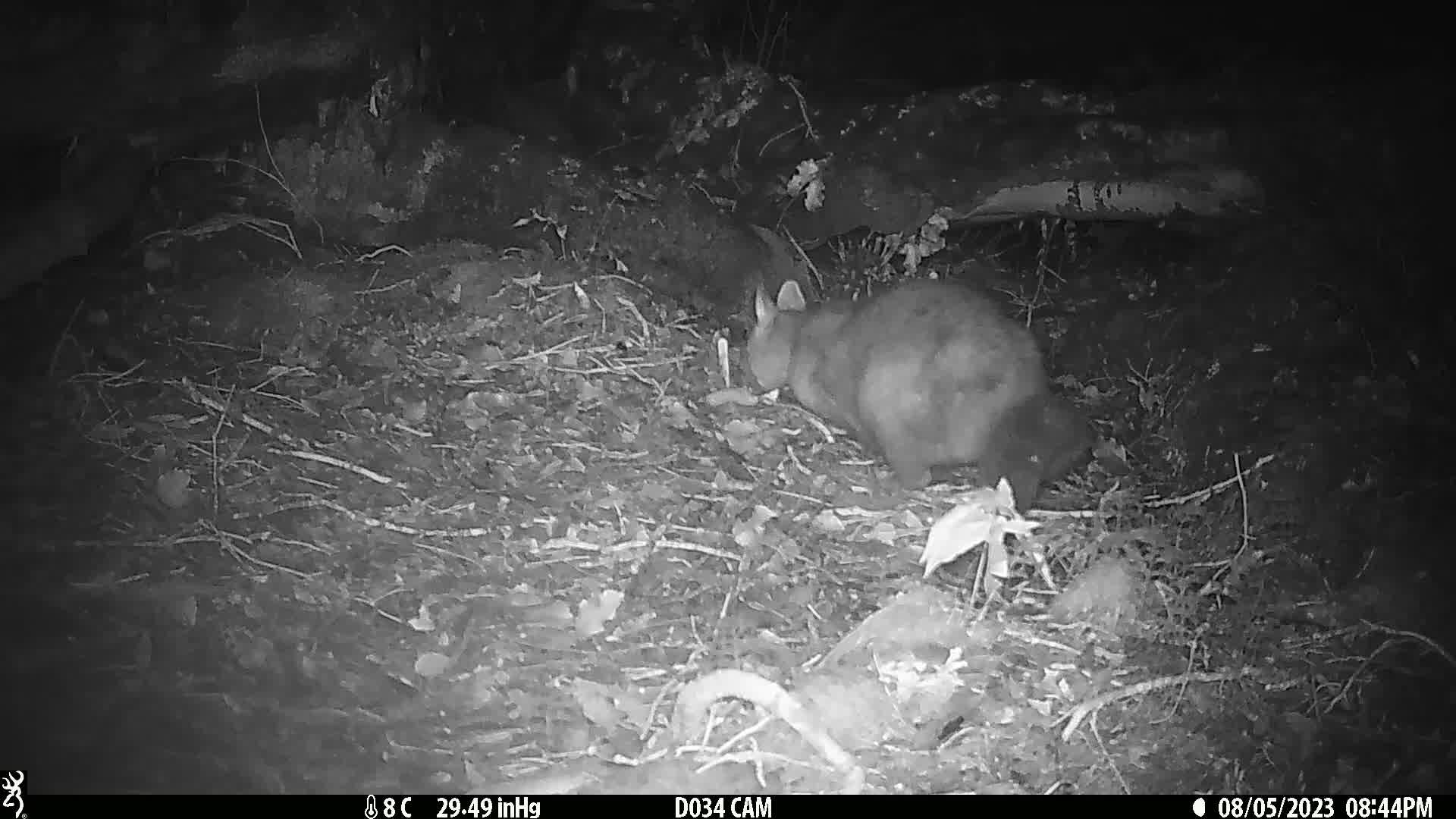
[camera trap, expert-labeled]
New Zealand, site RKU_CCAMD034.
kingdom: Animalia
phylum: Chordata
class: Mammalia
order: Diprotodontia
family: Phalangeridae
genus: Trichosurus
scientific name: Trichosurus vulpecula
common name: common brushtail possum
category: possum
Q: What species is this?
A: Possum (common brushtail possum) (Trichosurus vulpecula).